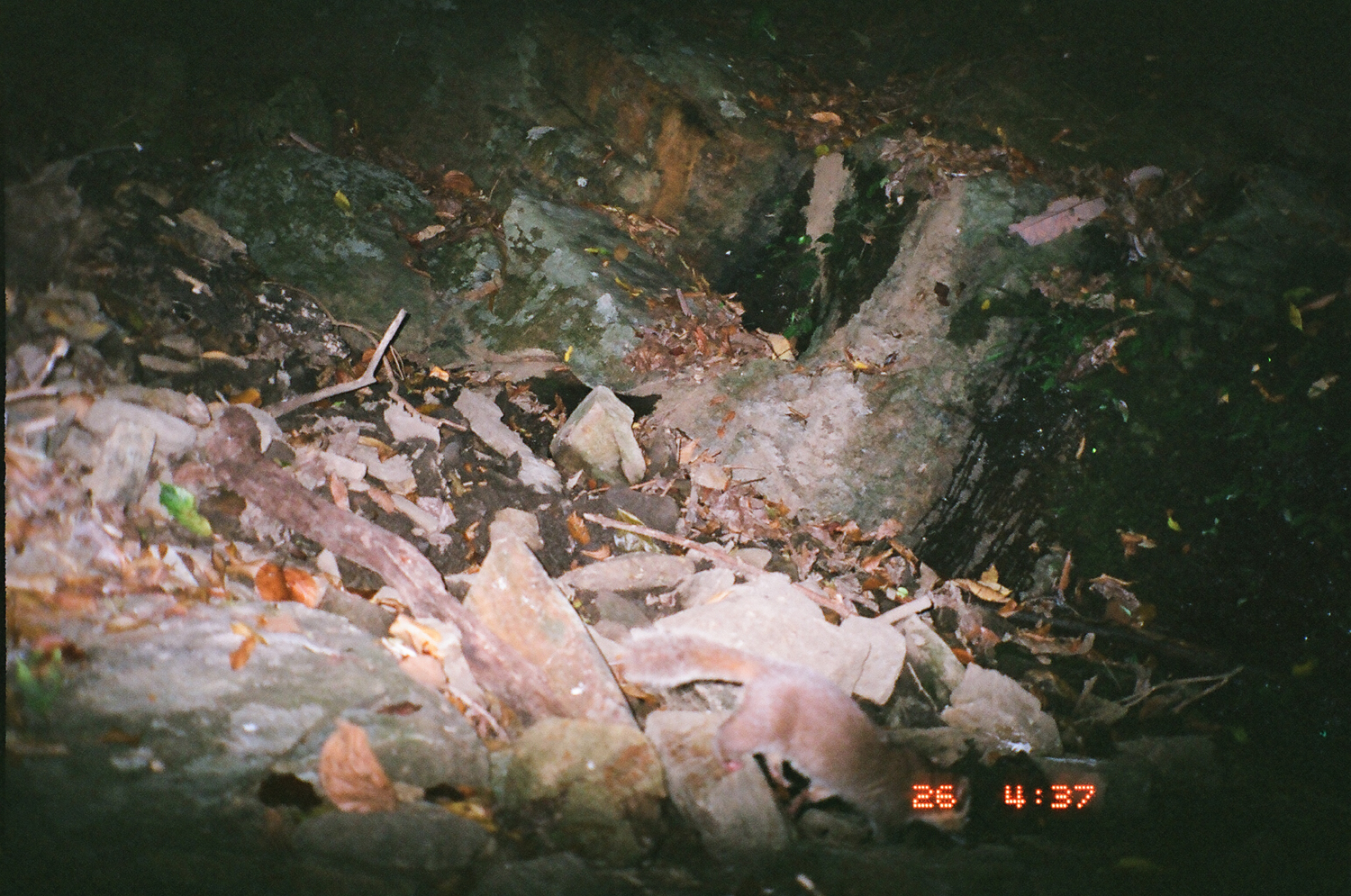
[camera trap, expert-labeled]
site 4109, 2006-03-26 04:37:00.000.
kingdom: Animalia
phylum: Chordata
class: Mammalia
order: Carnivora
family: Mustelidae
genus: Melogale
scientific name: Melogale everetti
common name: bornean ferret badger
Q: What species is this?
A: Melogale everetti (bornean ferret badger).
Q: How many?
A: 1.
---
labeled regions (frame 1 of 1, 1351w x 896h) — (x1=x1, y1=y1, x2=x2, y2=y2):
melogale everetti: (x1=620, y1=626, x2=973, y2=848)